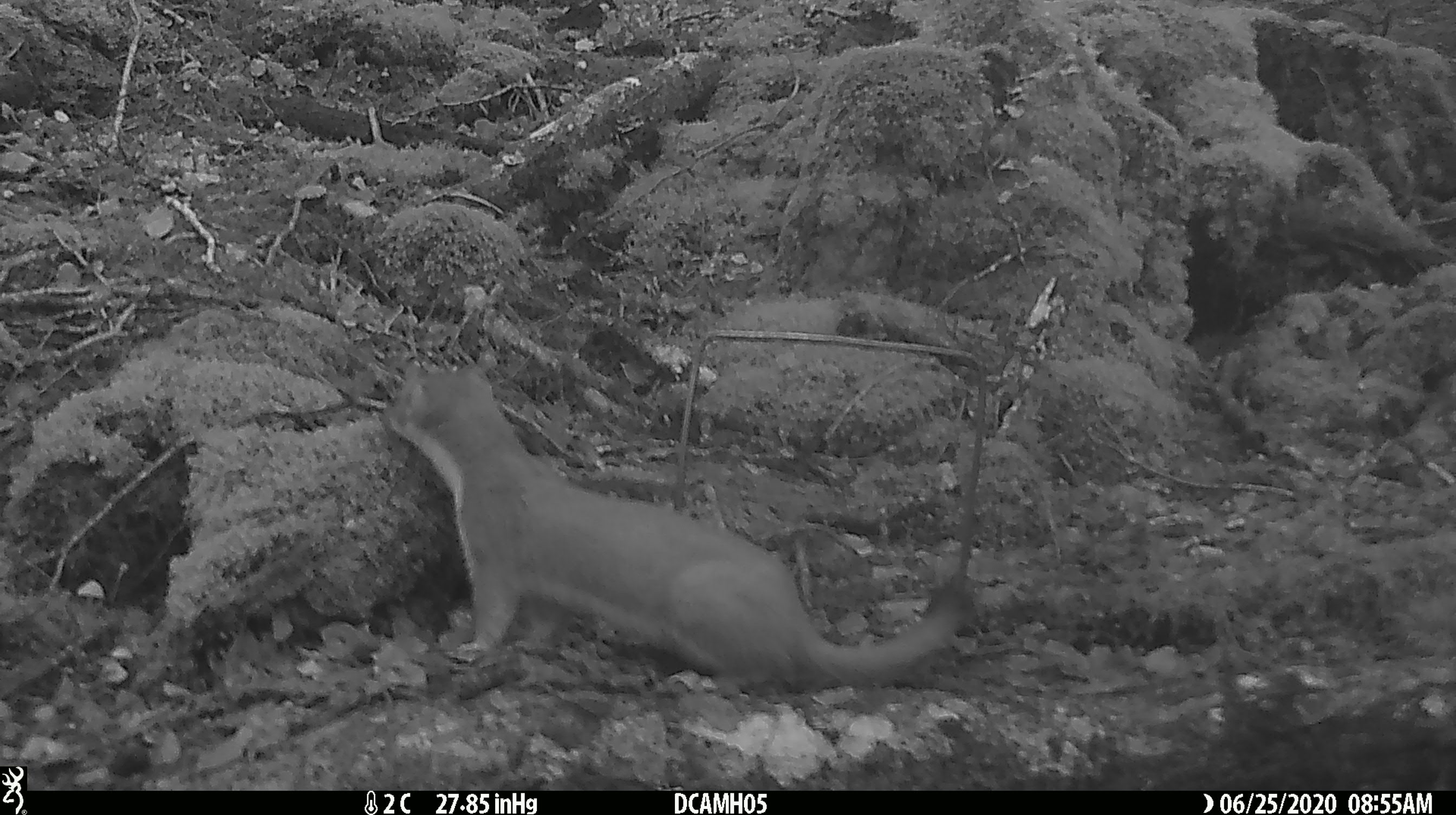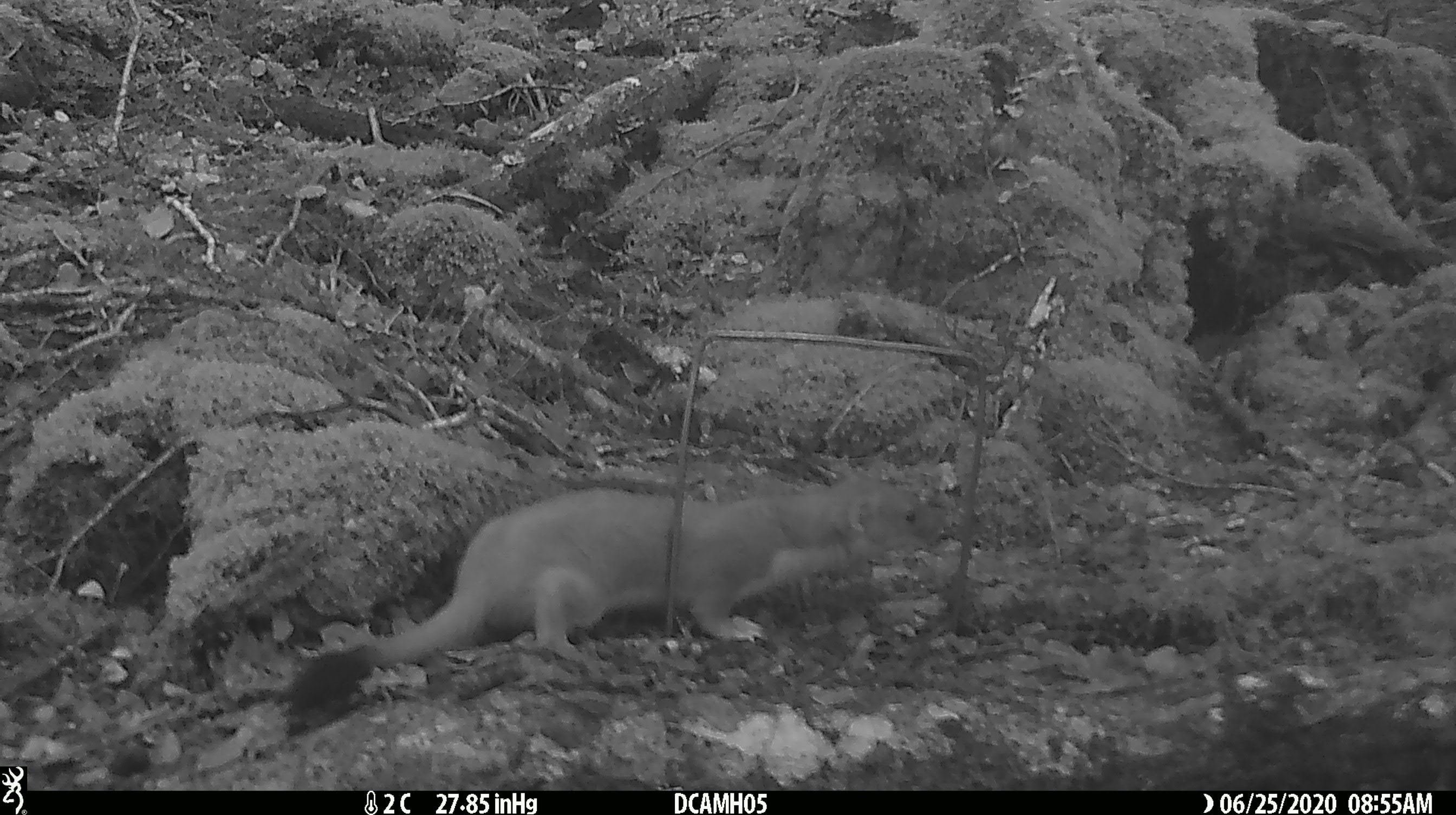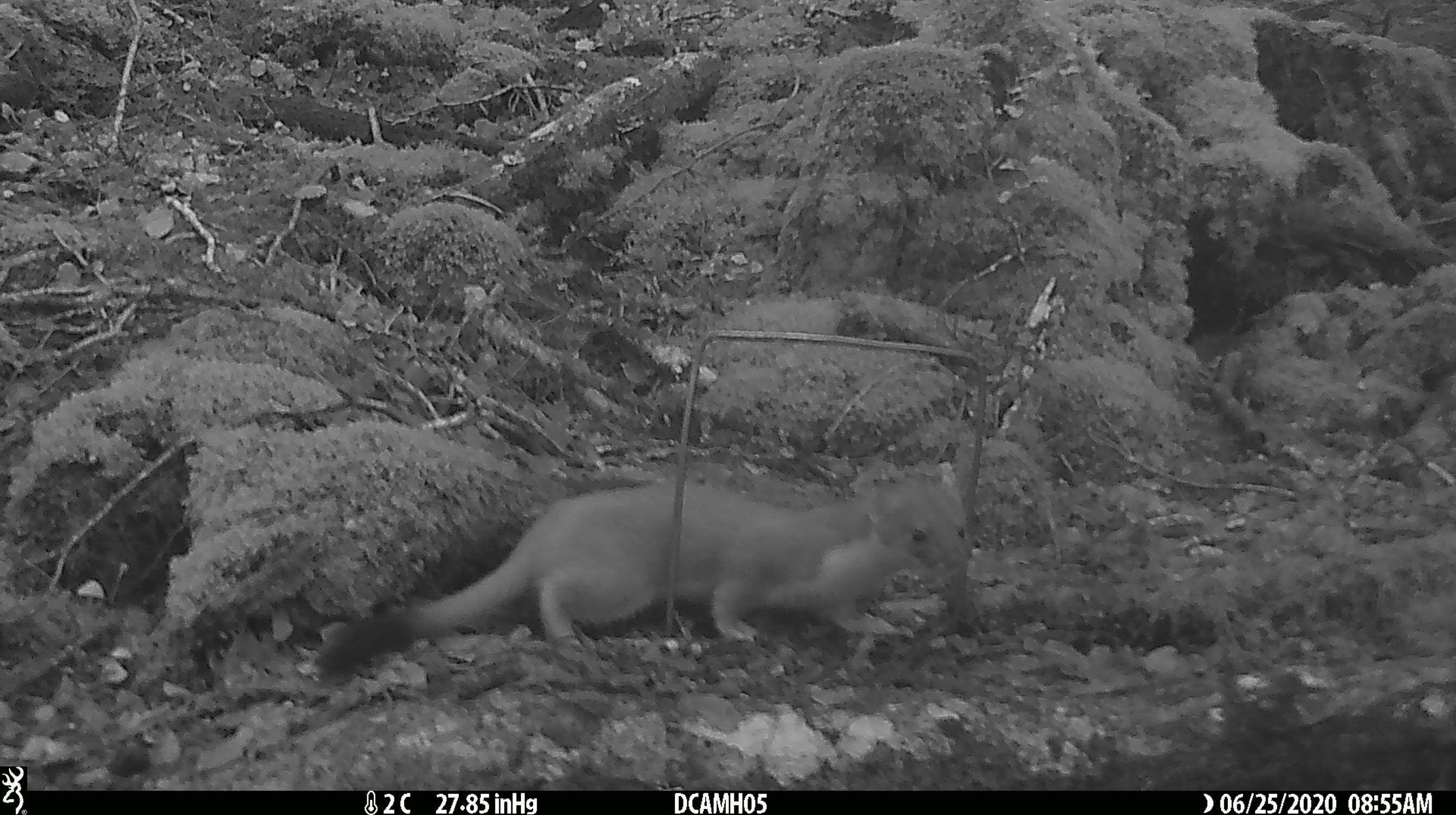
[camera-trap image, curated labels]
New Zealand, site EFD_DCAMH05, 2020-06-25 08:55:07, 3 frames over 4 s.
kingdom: Animalia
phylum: Chordata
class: Mammalia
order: Carnivora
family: Mustelidae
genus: Mustela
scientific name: Mustela erminea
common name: stoat